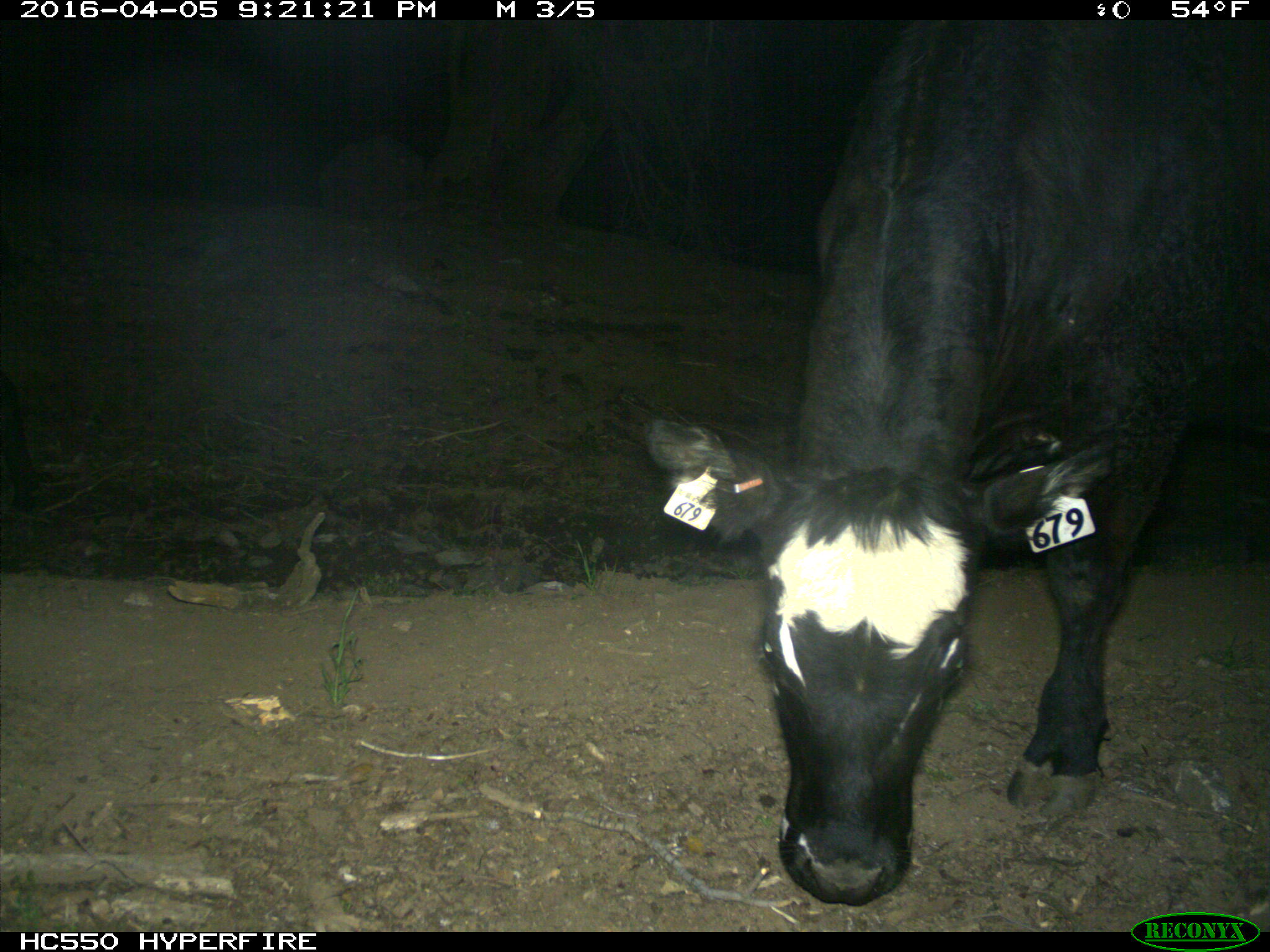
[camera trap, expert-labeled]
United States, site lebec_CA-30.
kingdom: Animalia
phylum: Chordata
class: Mammalia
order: Artiodactyla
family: Bovidae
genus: Bos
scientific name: Bos taurus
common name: domestic cow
Bos taurus (domestic cow).